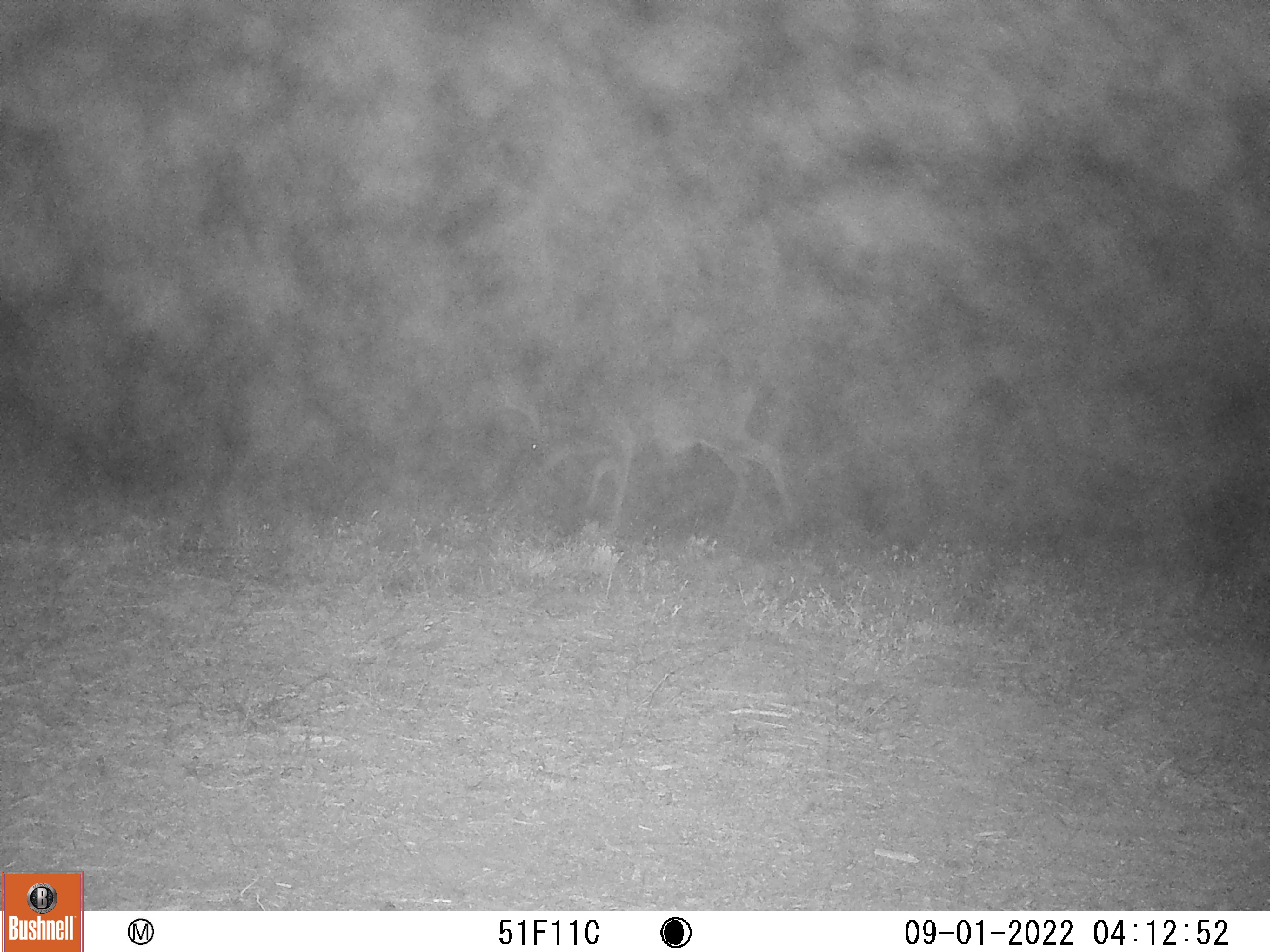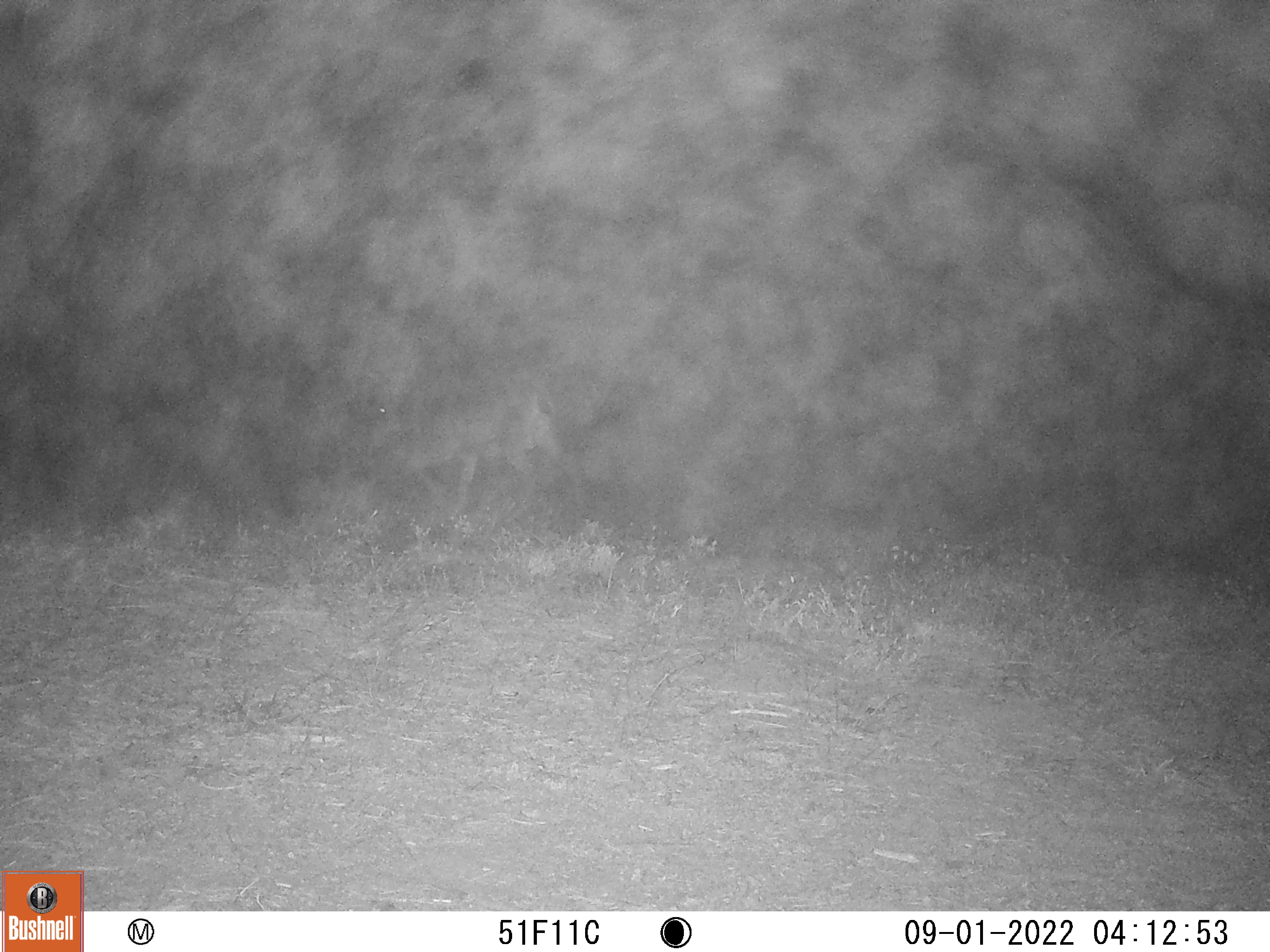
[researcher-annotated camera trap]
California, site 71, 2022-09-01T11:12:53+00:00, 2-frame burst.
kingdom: Animalia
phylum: Chordata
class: Mammalia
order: Artiodactyla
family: Cervidae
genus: Odocoileus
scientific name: Odocoileus hemionus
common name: mule deer